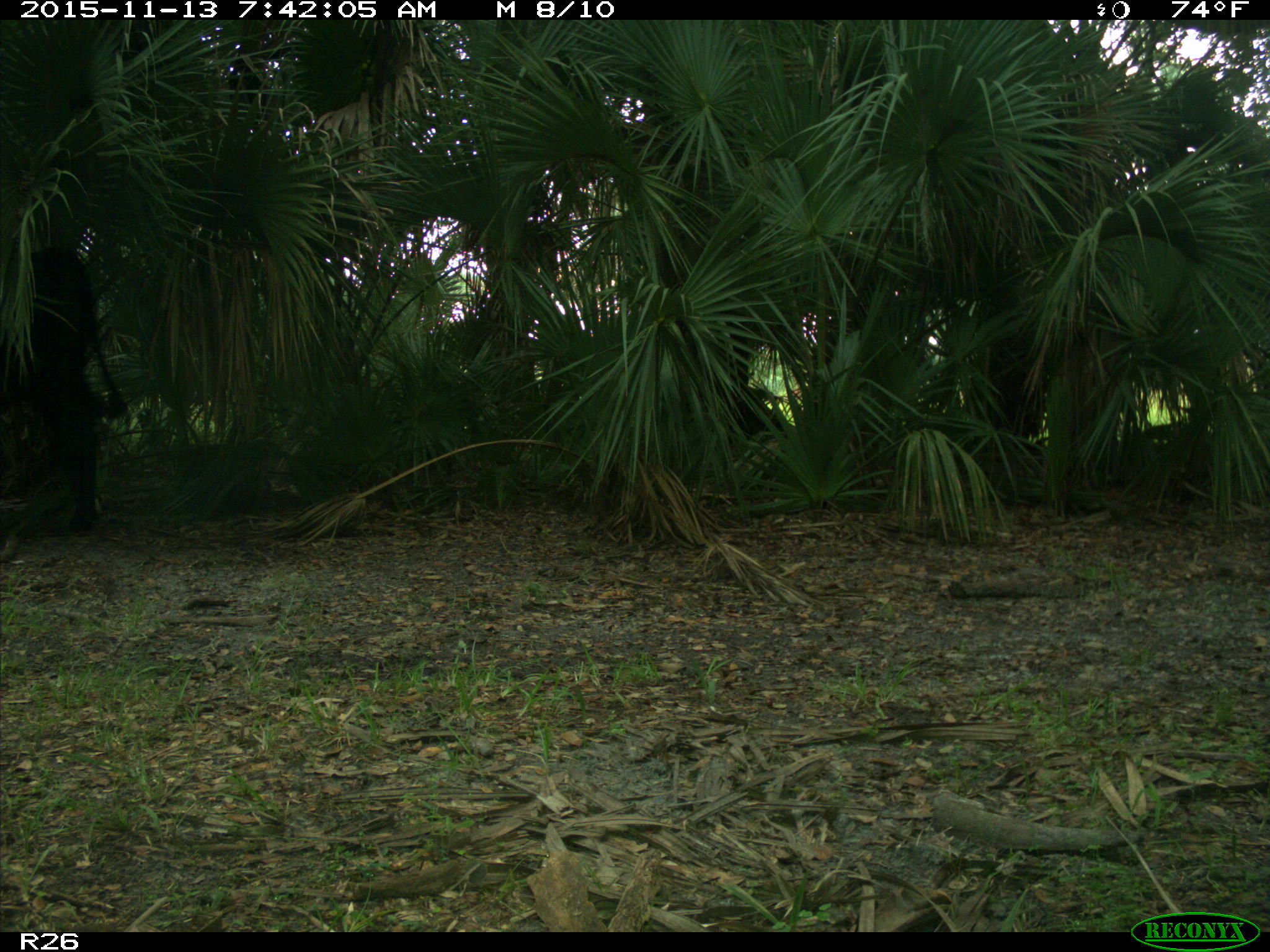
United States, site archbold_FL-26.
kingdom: Animalia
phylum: Chordata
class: Mammalia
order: Artiodactyla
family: Bovidae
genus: Bos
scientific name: Bos taurus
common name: domestic cow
Bos taurus (domestic cow).